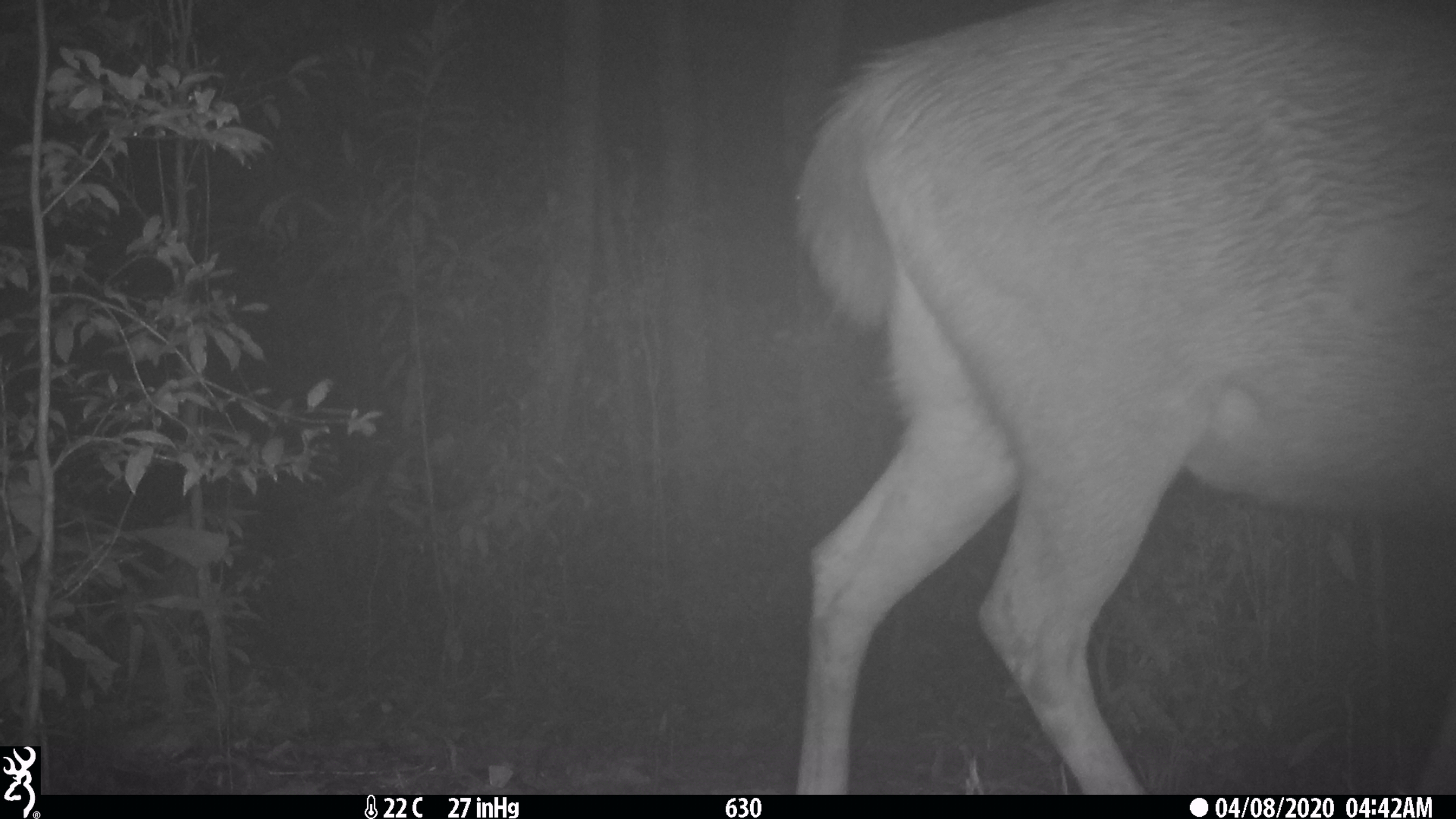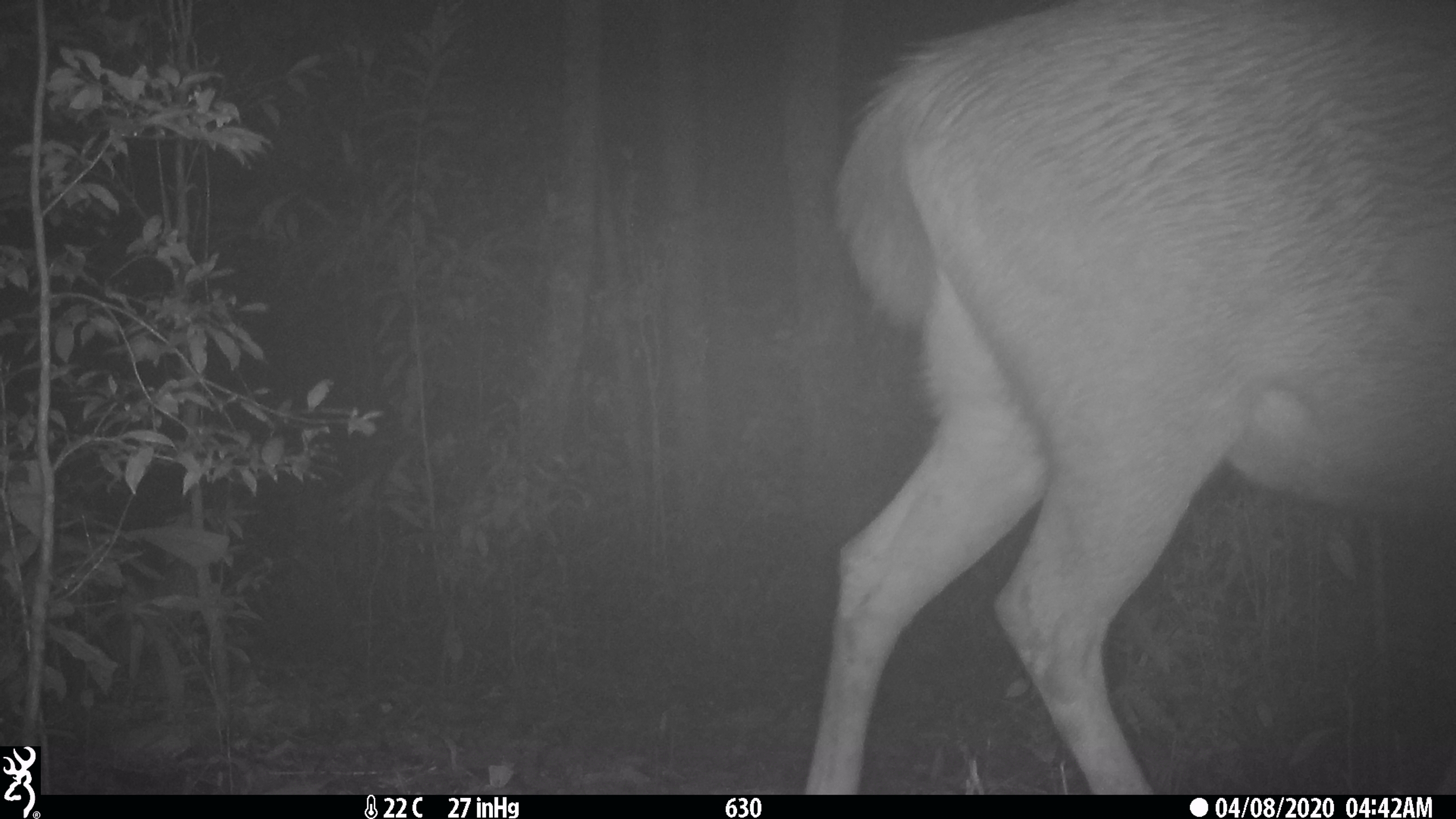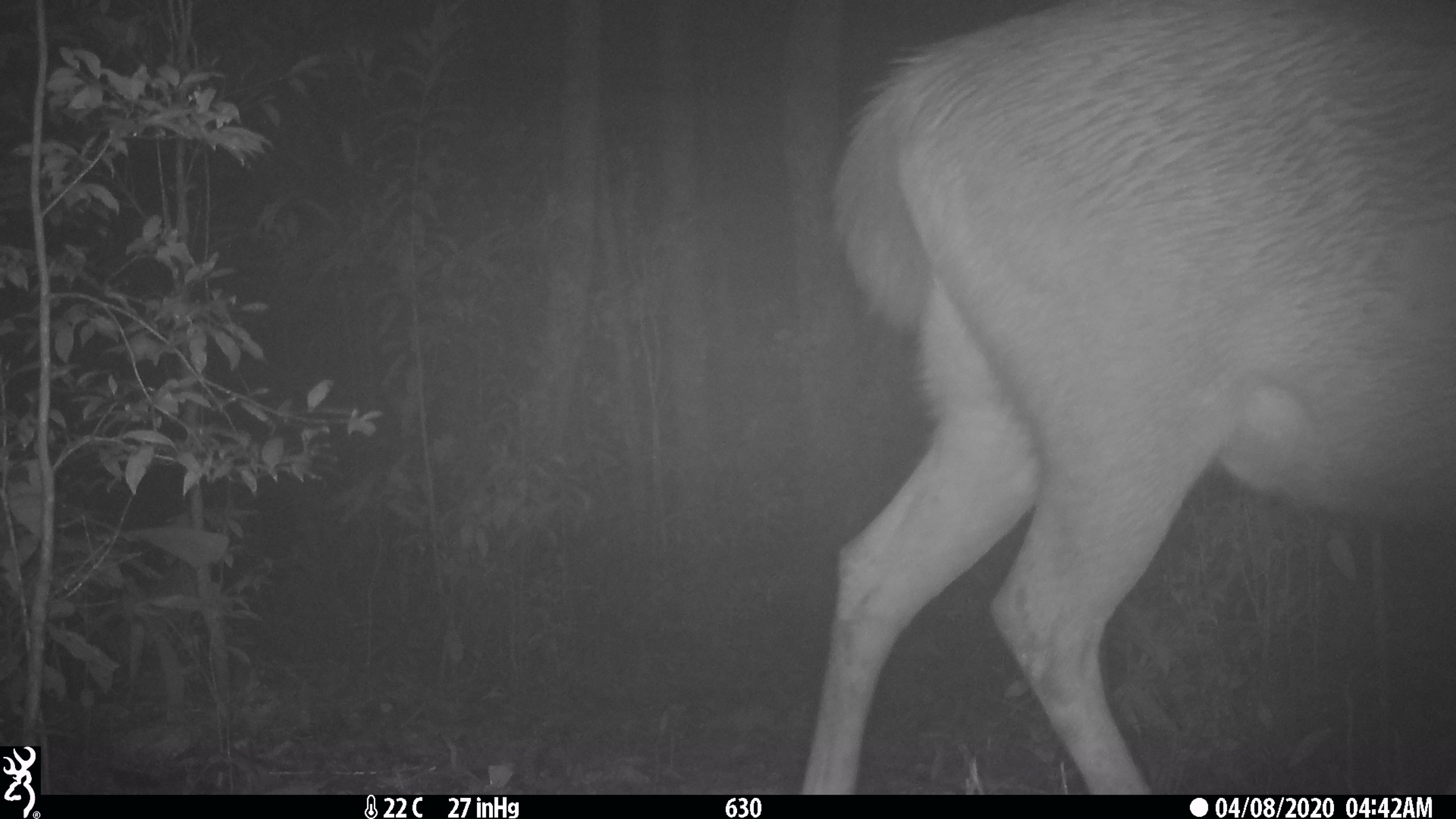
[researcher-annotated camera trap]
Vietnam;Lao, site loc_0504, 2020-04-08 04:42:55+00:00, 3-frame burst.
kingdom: Animalia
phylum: Chordata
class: Mammalia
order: Artiodactyla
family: Cervidae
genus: Rusa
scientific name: Rusa unicolor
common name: sambar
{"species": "sambar (Rusa unicolor)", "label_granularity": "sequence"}